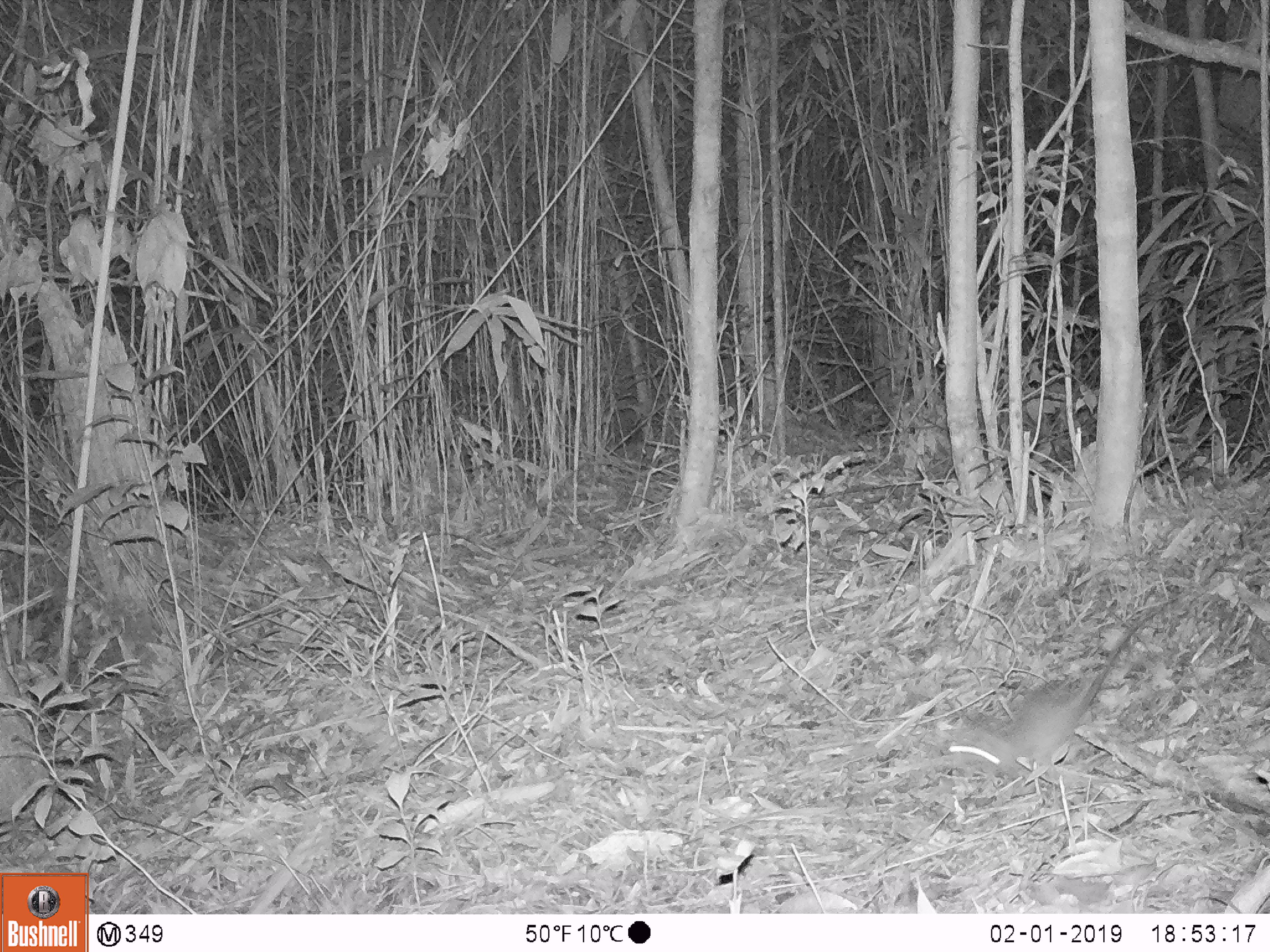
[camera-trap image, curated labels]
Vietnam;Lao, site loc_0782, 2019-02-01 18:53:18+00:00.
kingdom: Animalia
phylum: Chordata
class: Mammalia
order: Rodentia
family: Muridae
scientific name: Muridae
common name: old-world mice and rats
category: unidentified murid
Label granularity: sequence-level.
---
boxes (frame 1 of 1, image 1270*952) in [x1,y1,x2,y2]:
unidentified murid: [947,617,1143,792]